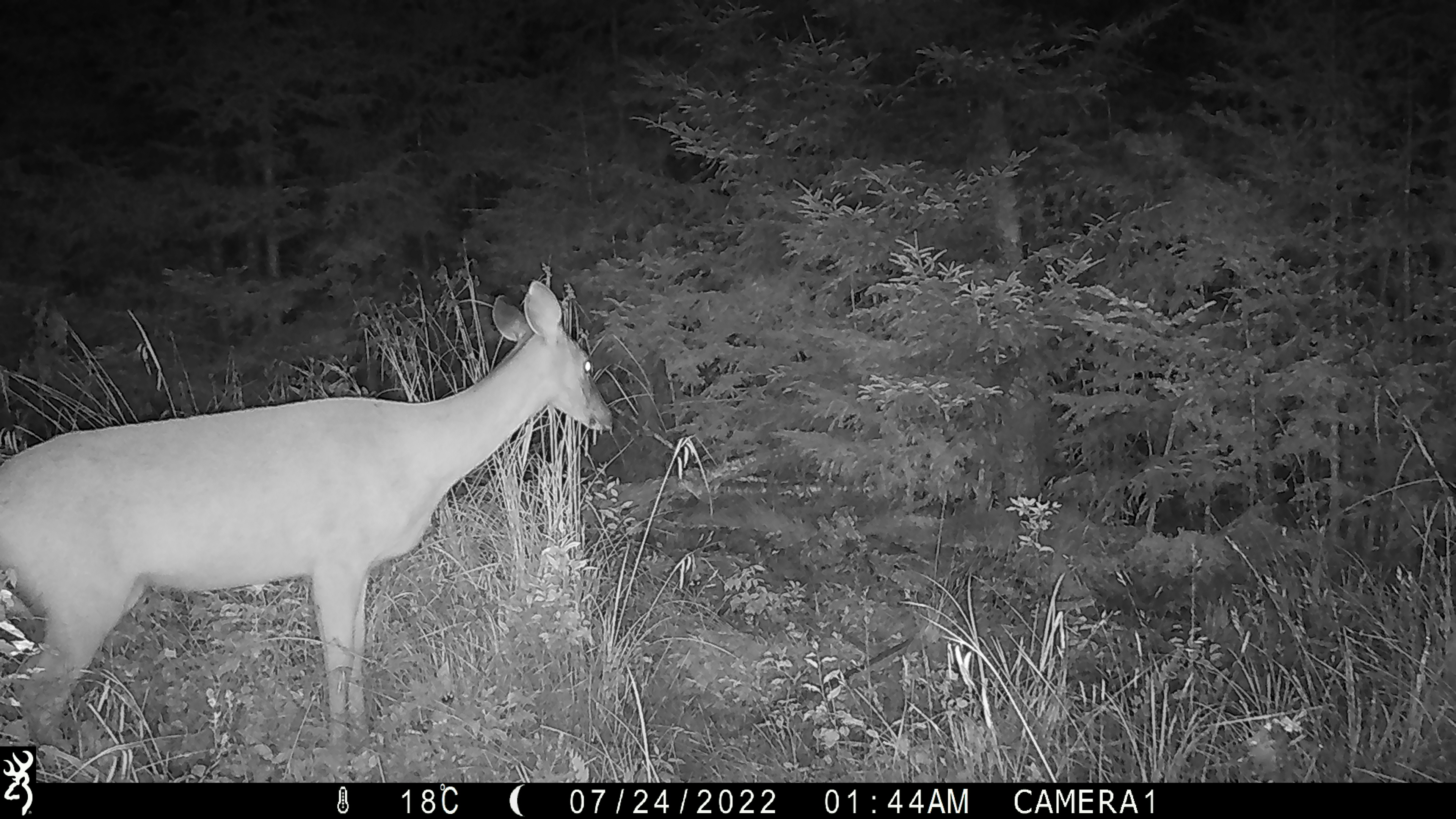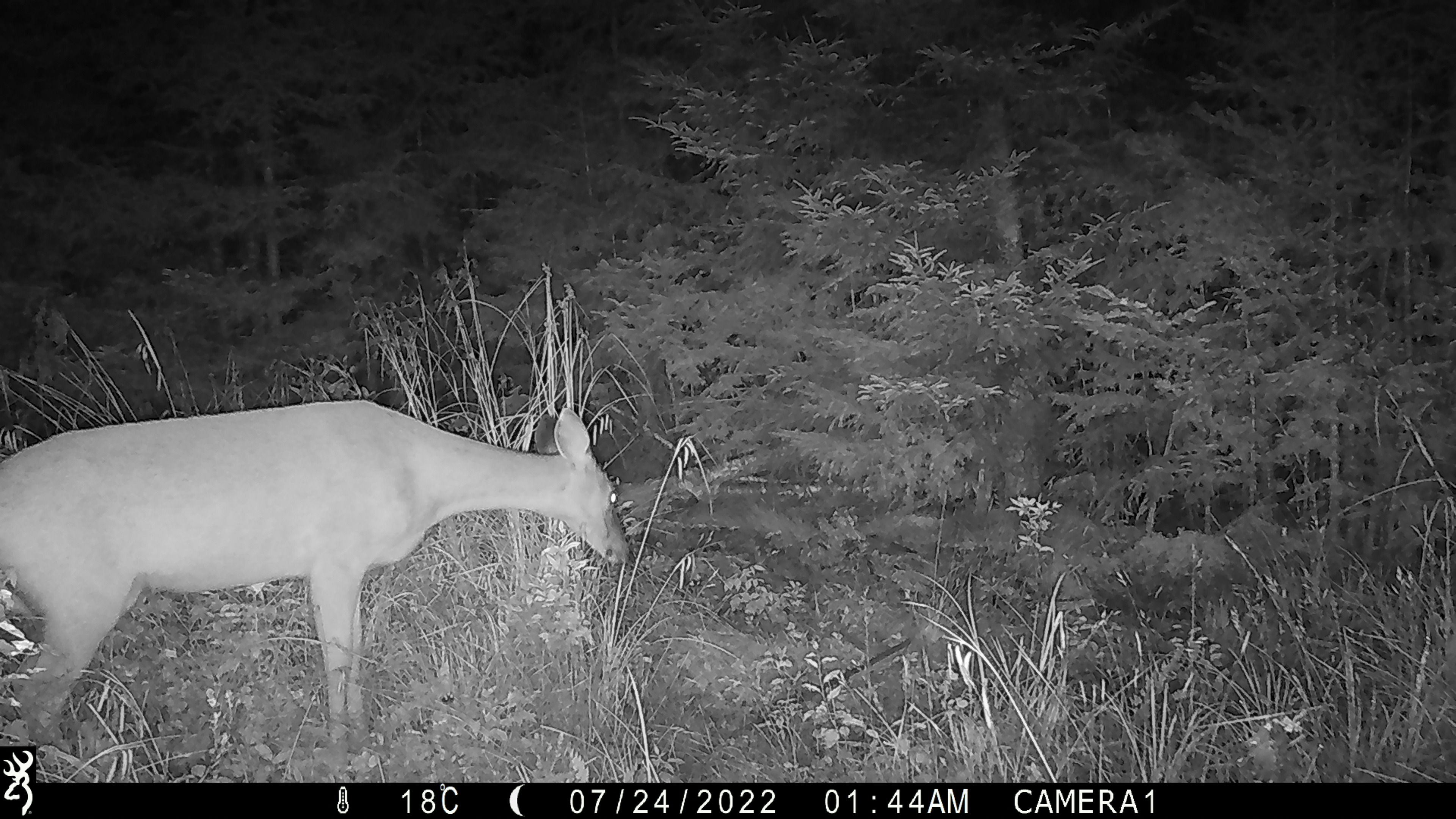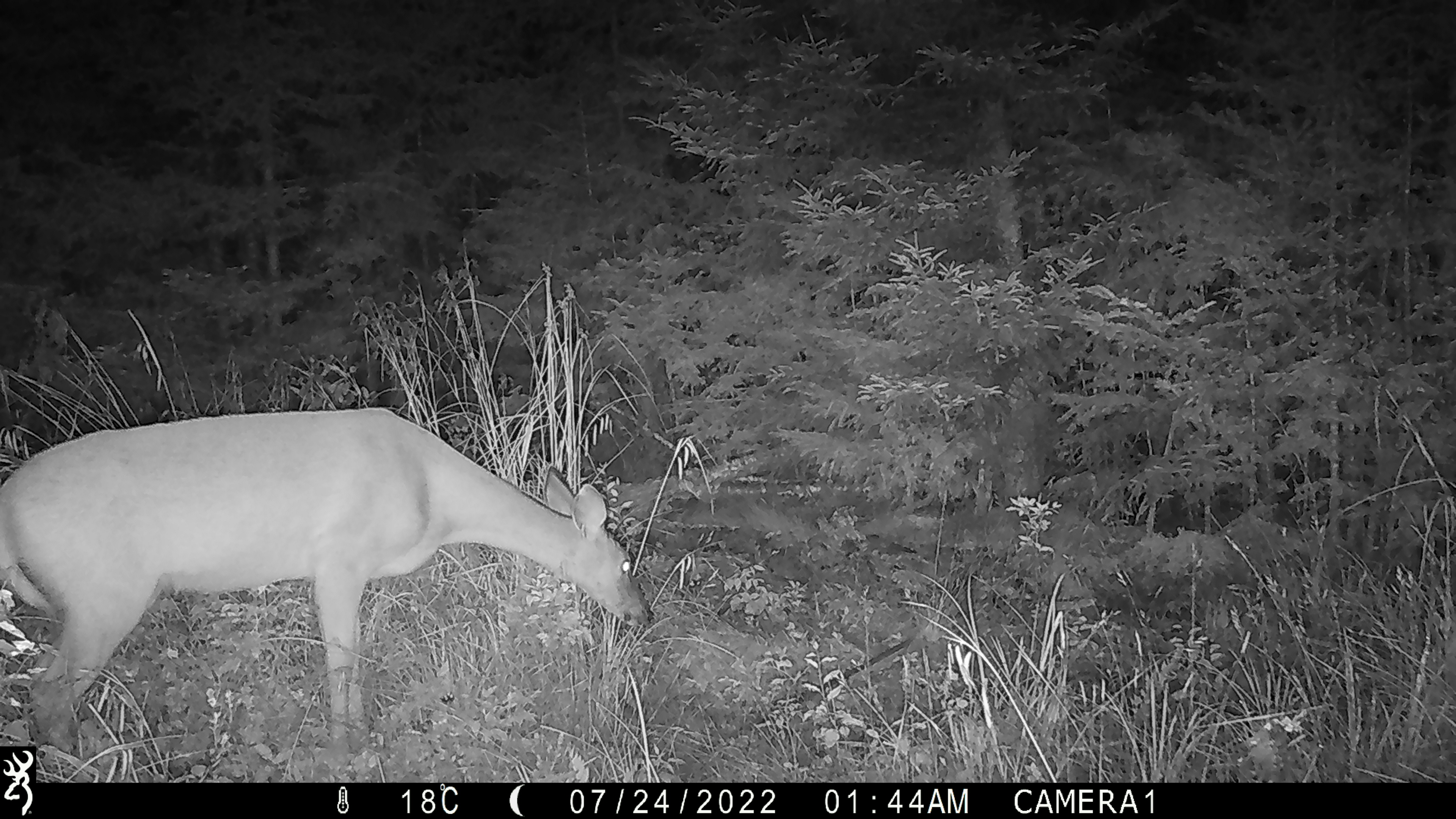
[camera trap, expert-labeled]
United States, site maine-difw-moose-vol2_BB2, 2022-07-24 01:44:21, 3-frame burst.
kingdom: Animalia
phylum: Chordata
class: Mammalia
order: Artiodactyla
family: Cervidae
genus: Odocoileus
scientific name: Odocoileus virginianus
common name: white-tailed deer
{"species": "white-tailed deer (Odocoileus virginianus)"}